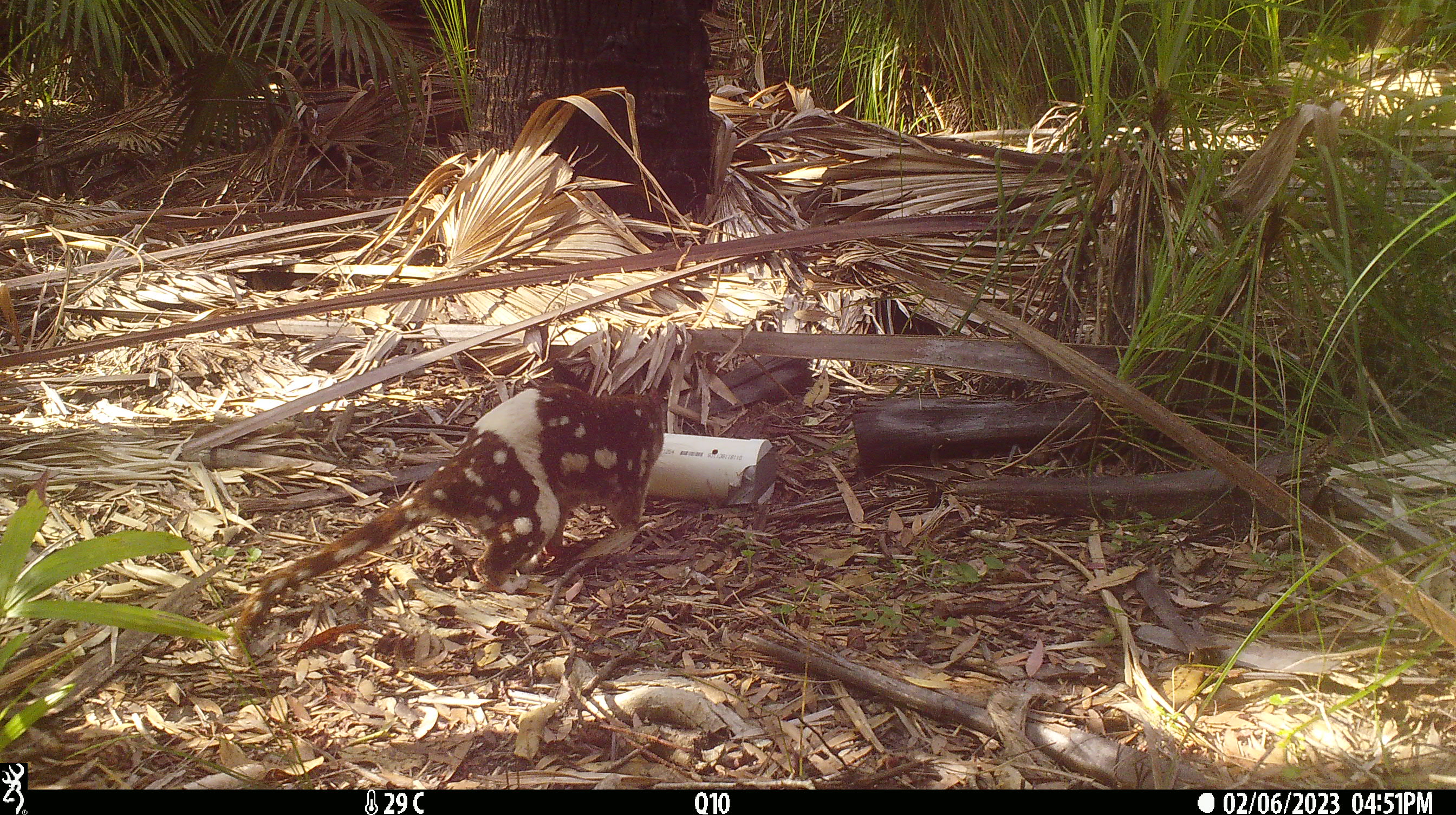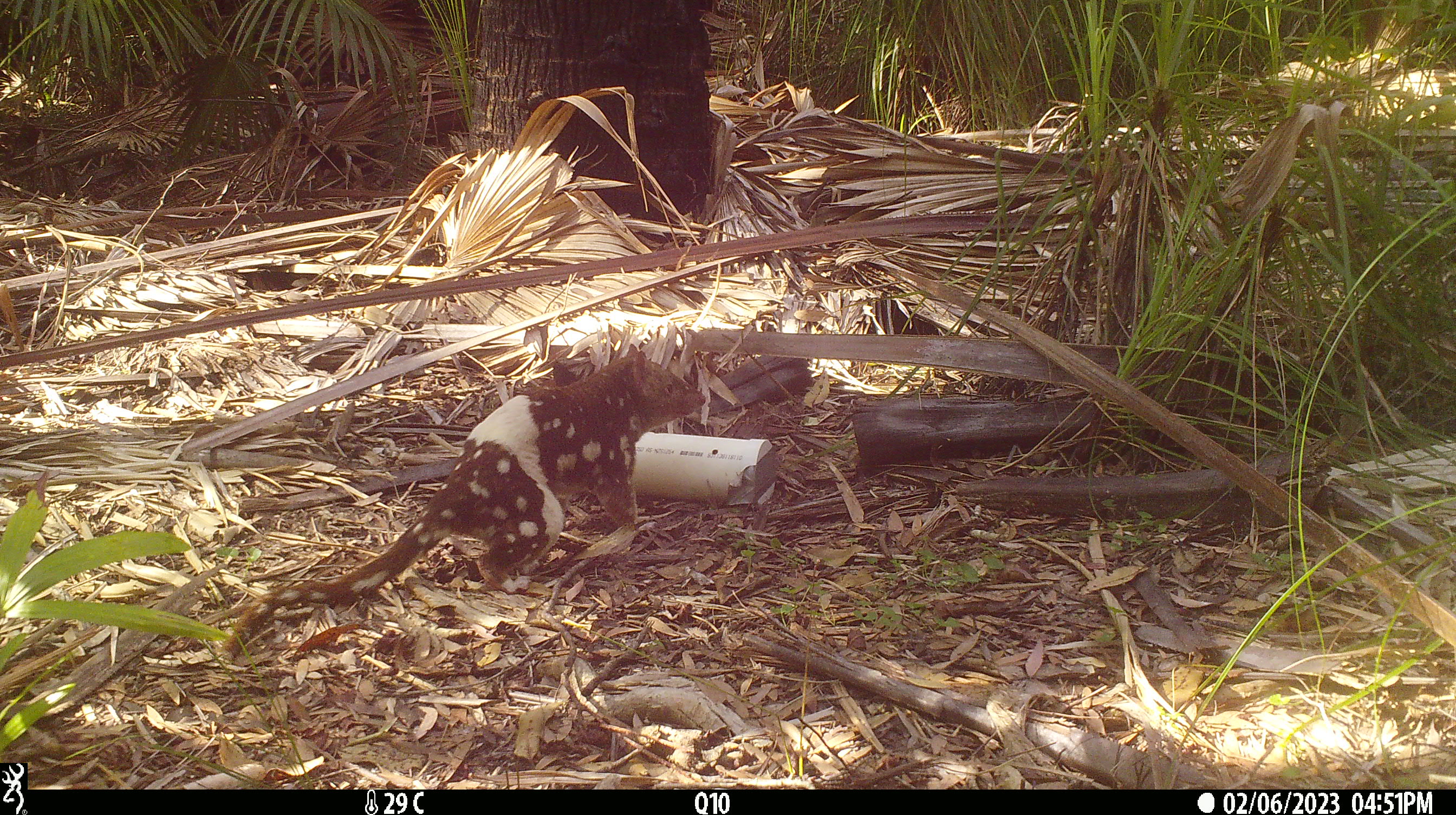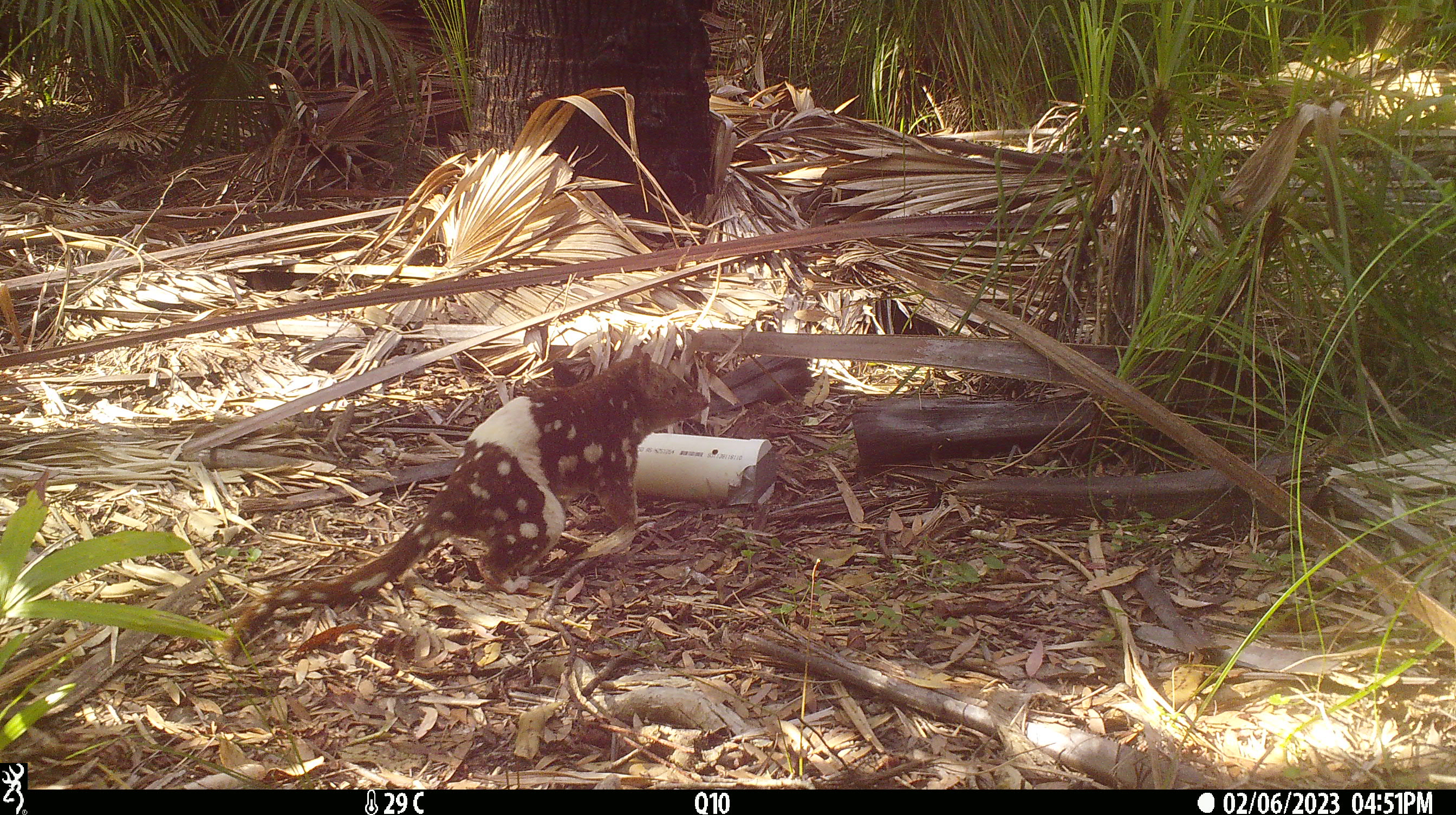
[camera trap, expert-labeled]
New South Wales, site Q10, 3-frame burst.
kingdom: Animalia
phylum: Chordata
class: Mammalia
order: Dasyuromorphia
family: Dasyuridae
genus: Dasyurus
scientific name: Dasyurus maculatus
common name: spotted-tailed quoll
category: quoll